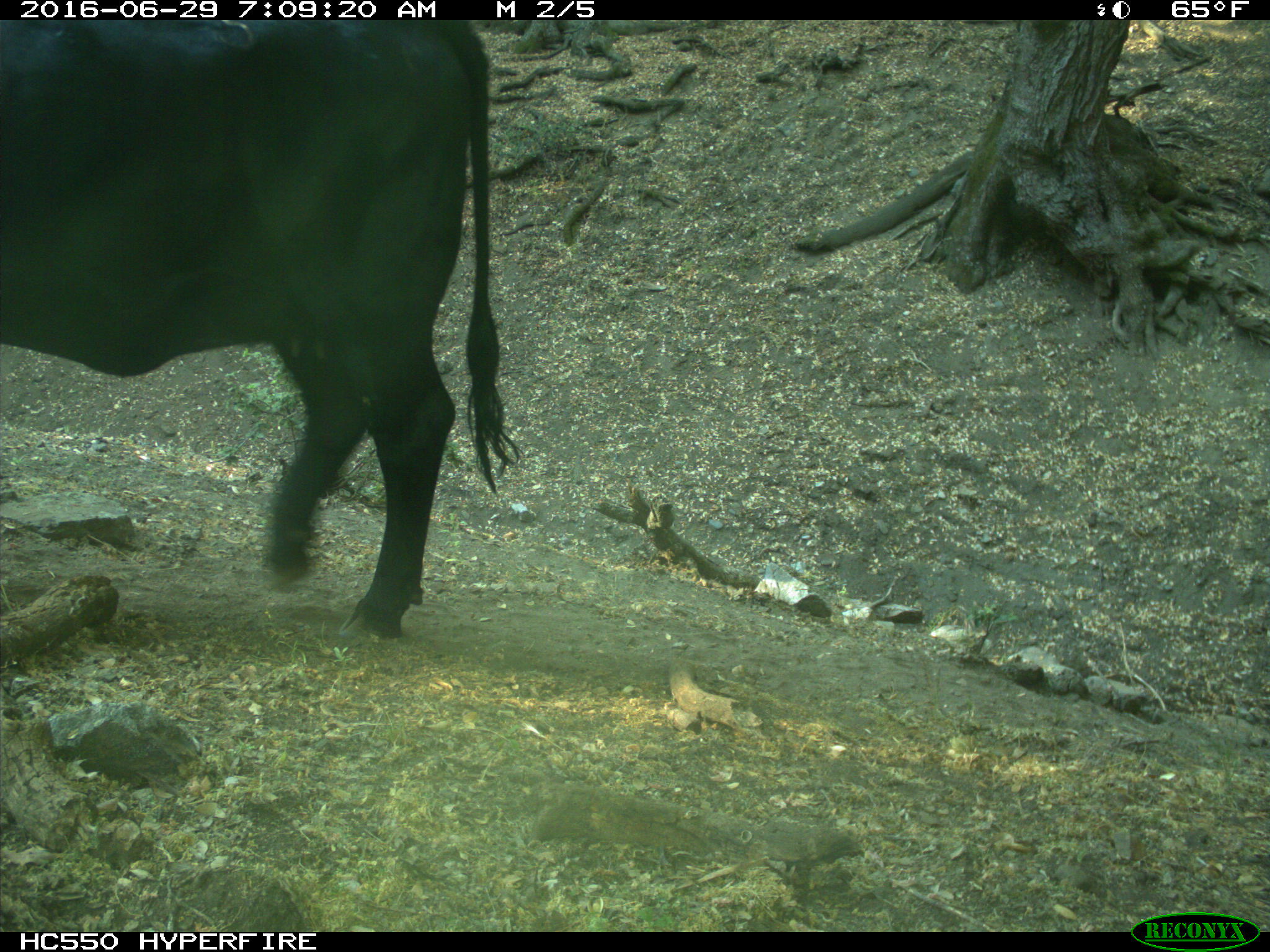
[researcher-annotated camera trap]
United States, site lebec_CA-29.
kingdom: Animalia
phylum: Chordata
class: Mammalia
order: Artiodactyla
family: Bovidae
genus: Bos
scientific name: Bos taurus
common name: domestic cow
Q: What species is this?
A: Bos taurus (domestic cow).